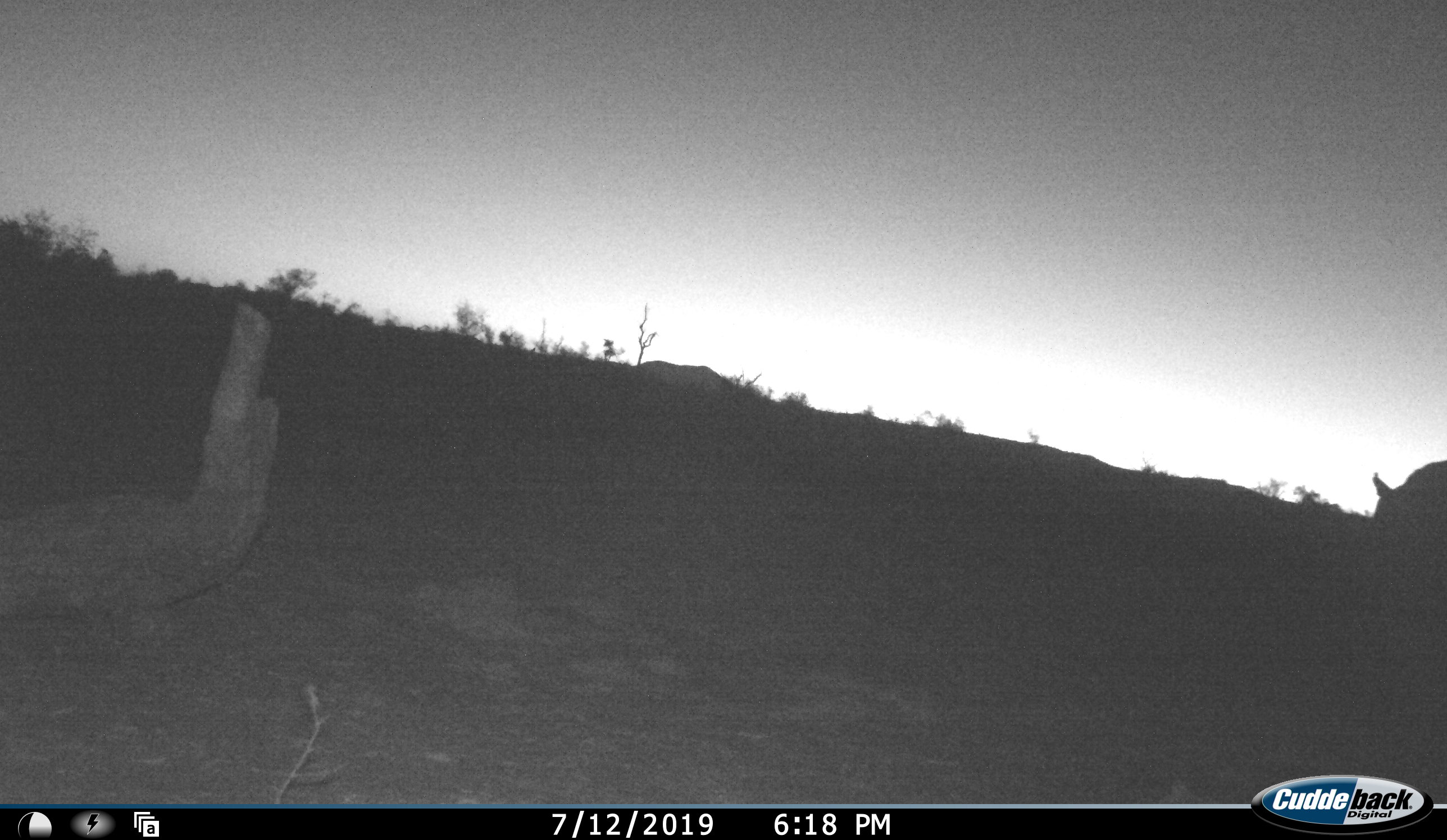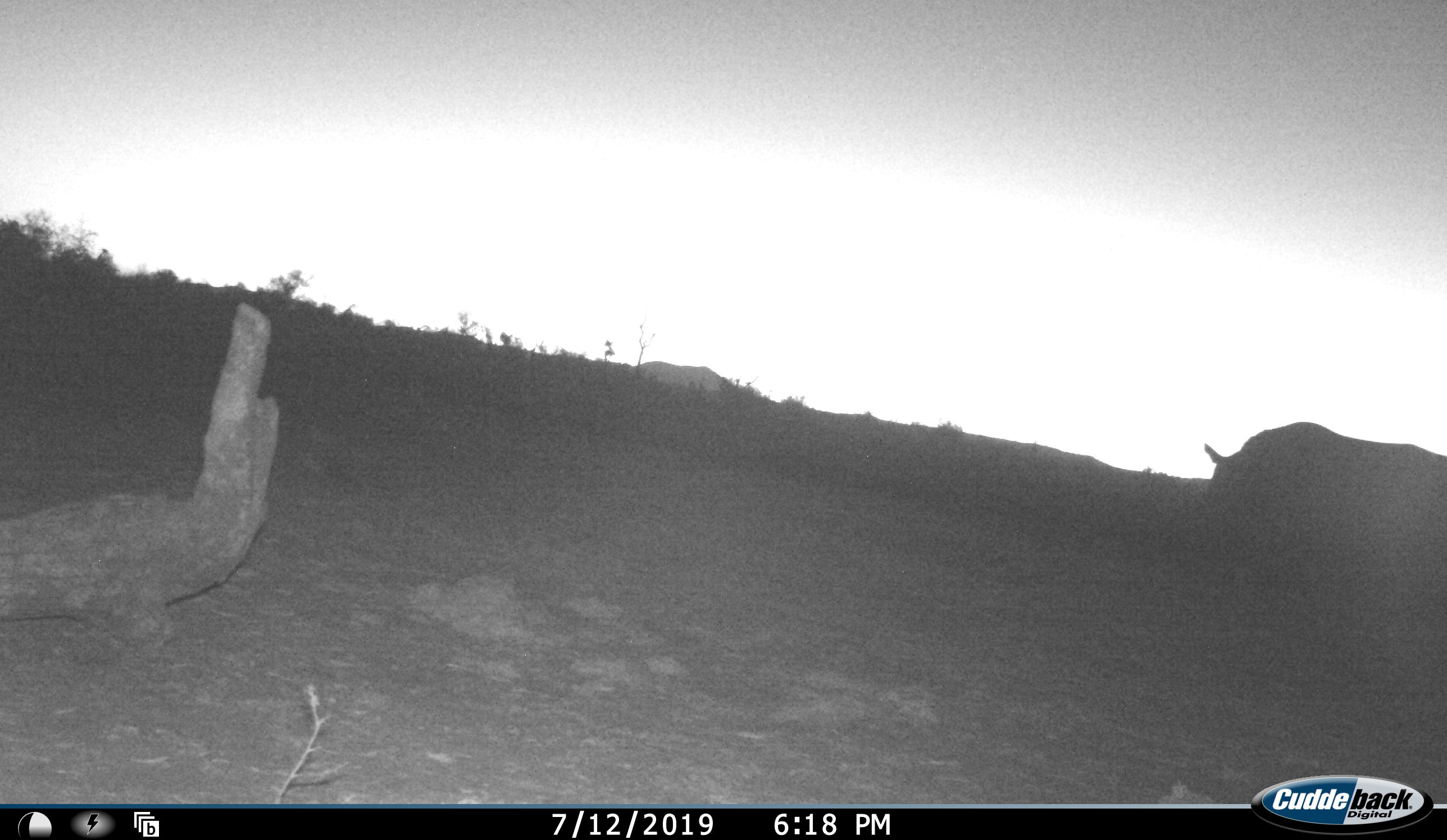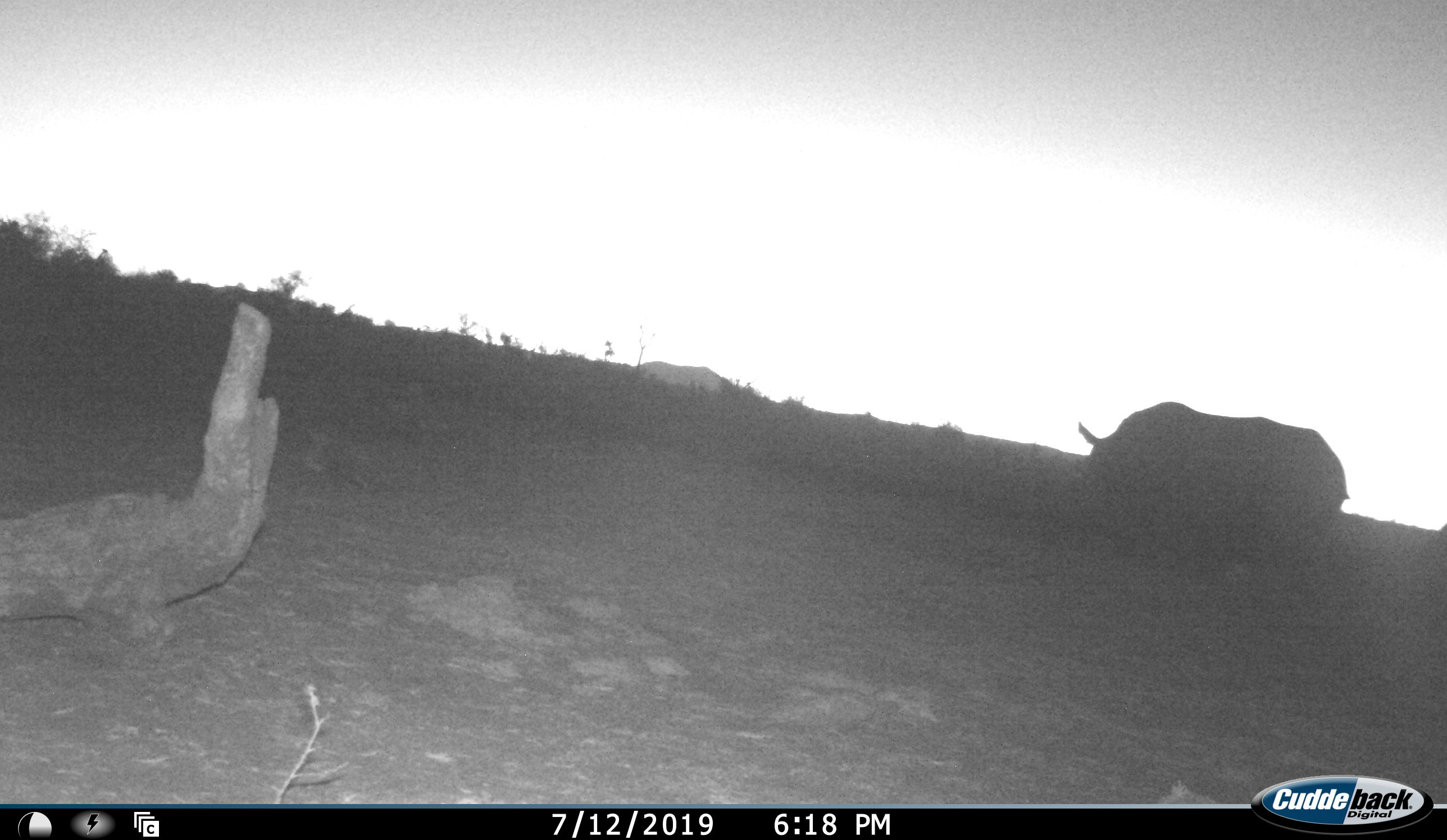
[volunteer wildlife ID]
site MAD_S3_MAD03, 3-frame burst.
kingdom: Animalia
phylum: Chordata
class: Mammalia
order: Perissodactyla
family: Rhinocerotidae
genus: Ceratotherium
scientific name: Ceratotherium simum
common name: white rhinoceros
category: rhinoceroswhite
Rhinoceroswhite (white rhinoceros) (Ceratotherium simum), count 1. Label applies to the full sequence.